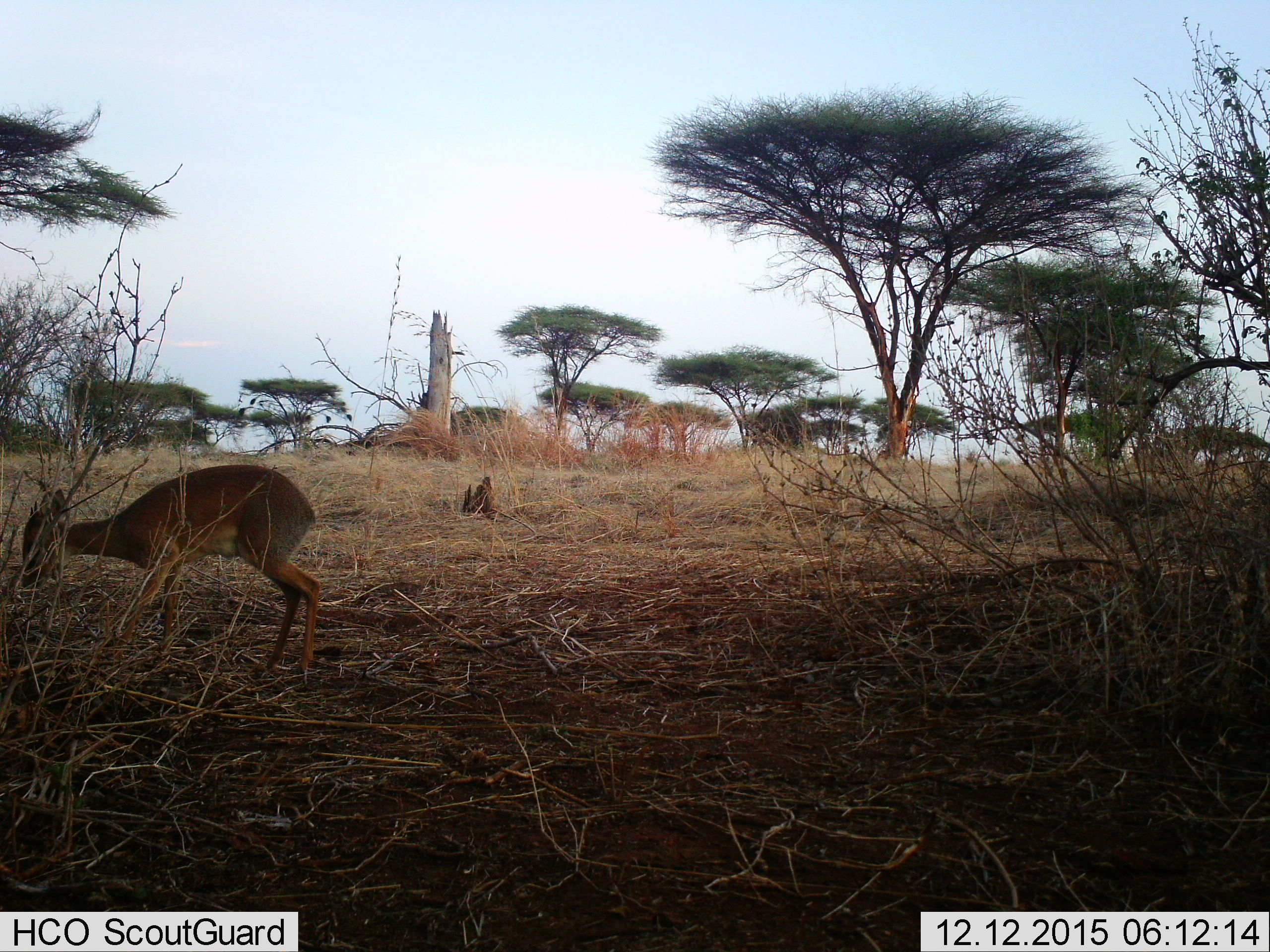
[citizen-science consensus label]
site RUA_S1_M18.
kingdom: Animalia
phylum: Chordata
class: Mammalia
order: Artiodactyla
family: Bovidae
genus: Madoqua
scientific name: Madoqua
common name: dik-dik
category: dikdik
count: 1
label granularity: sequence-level